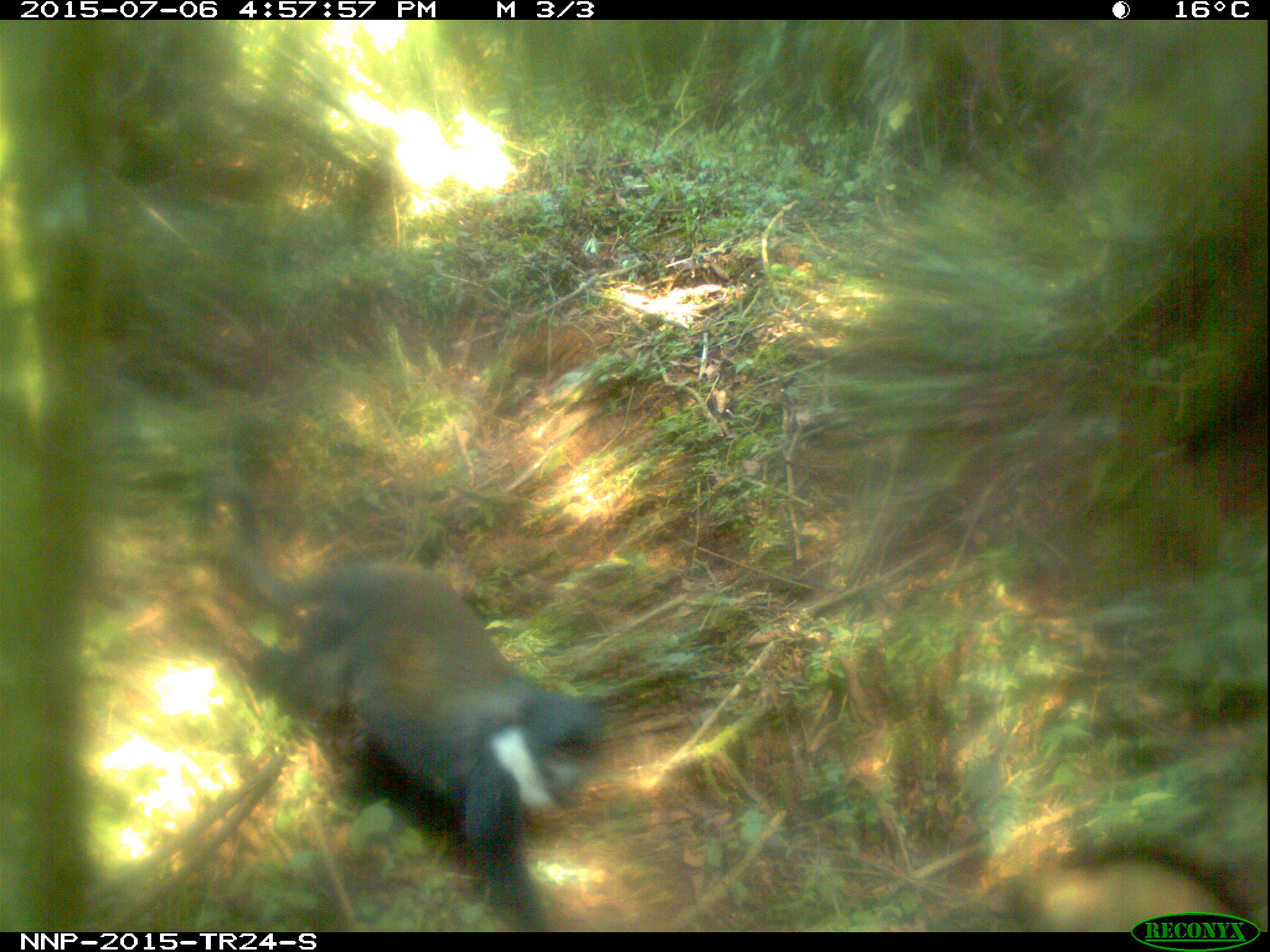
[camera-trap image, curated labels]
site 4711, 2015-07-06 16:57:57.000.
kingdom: Animalia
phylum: Chordata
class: Mammalia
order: Primates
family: Cercopithecidae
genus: Allochrocebus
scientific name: Allochrocebus lhoesti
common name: l'hoest's monkey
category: cercopithecus lhoesti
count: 1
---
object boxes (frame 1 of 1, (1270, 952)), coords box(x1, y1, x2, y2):
cercopithecus lhoesti: box(209, 476, 609, 931)